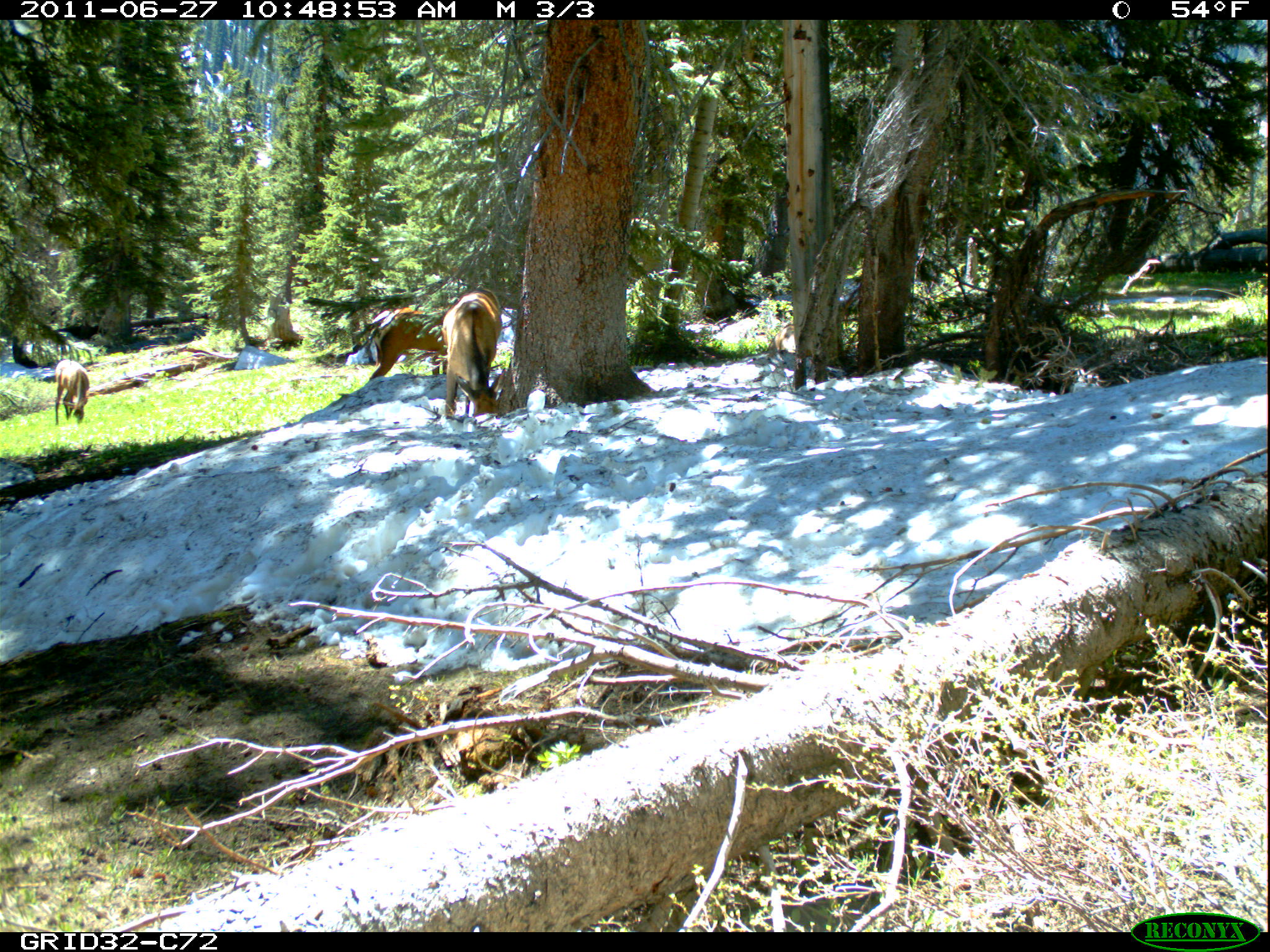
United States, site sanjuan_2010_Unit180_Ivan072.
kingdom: Animalia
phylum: Chordata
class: Mammalia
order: Artiodactyla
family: Cervidae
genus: Cervus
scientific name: Cervus elaphus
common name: red deer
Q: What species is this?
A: Cervus elaphus (red deer).